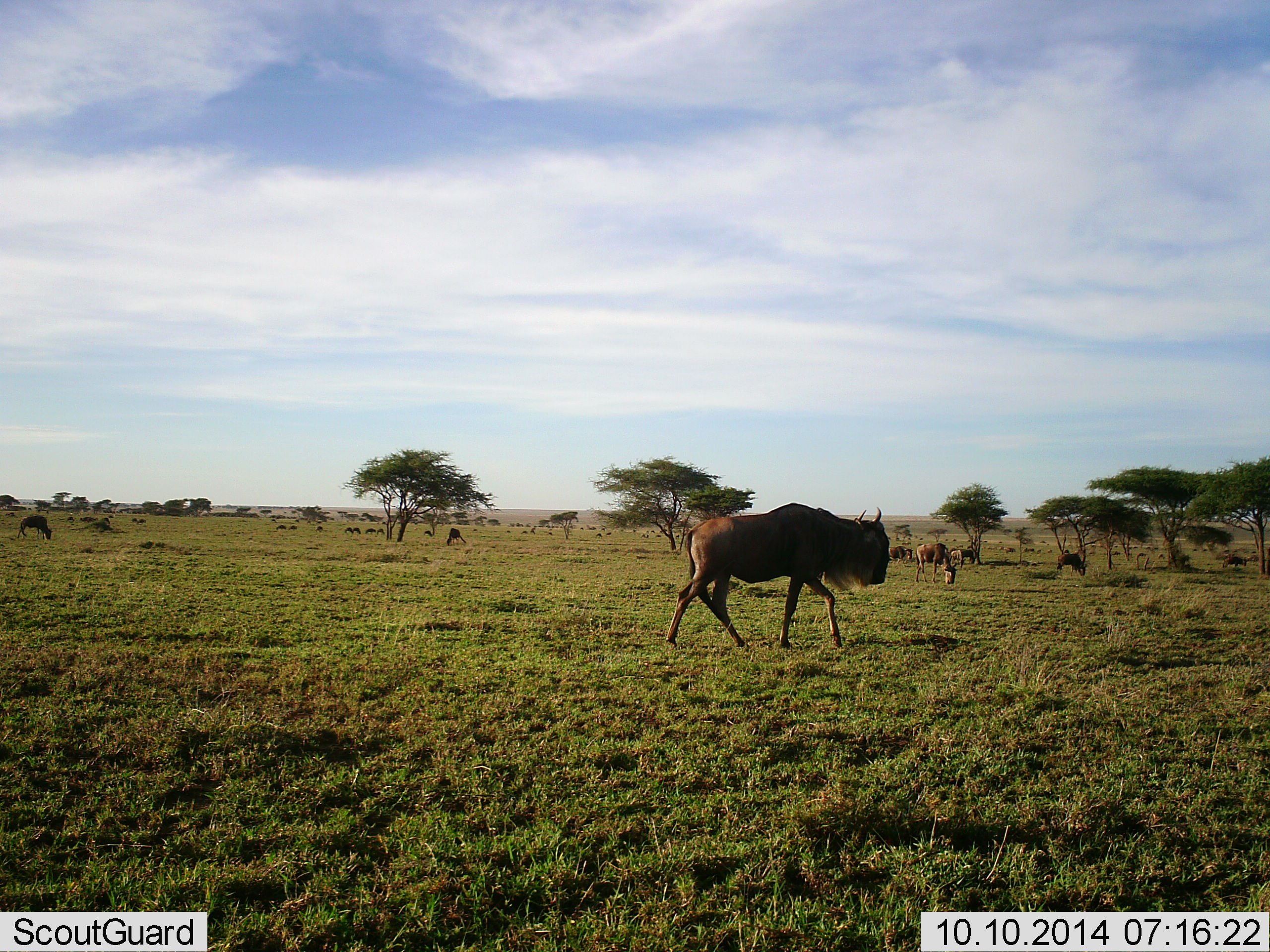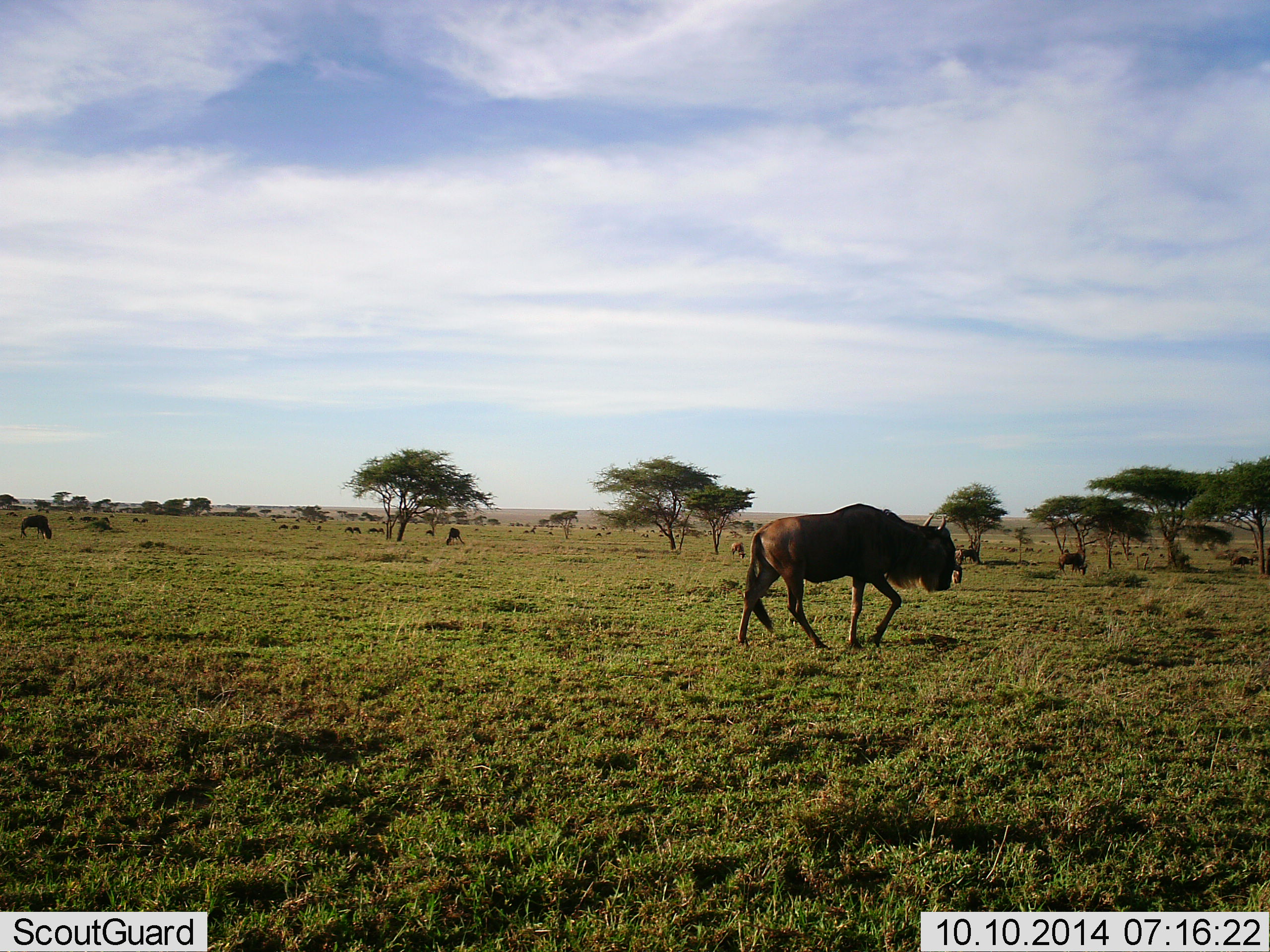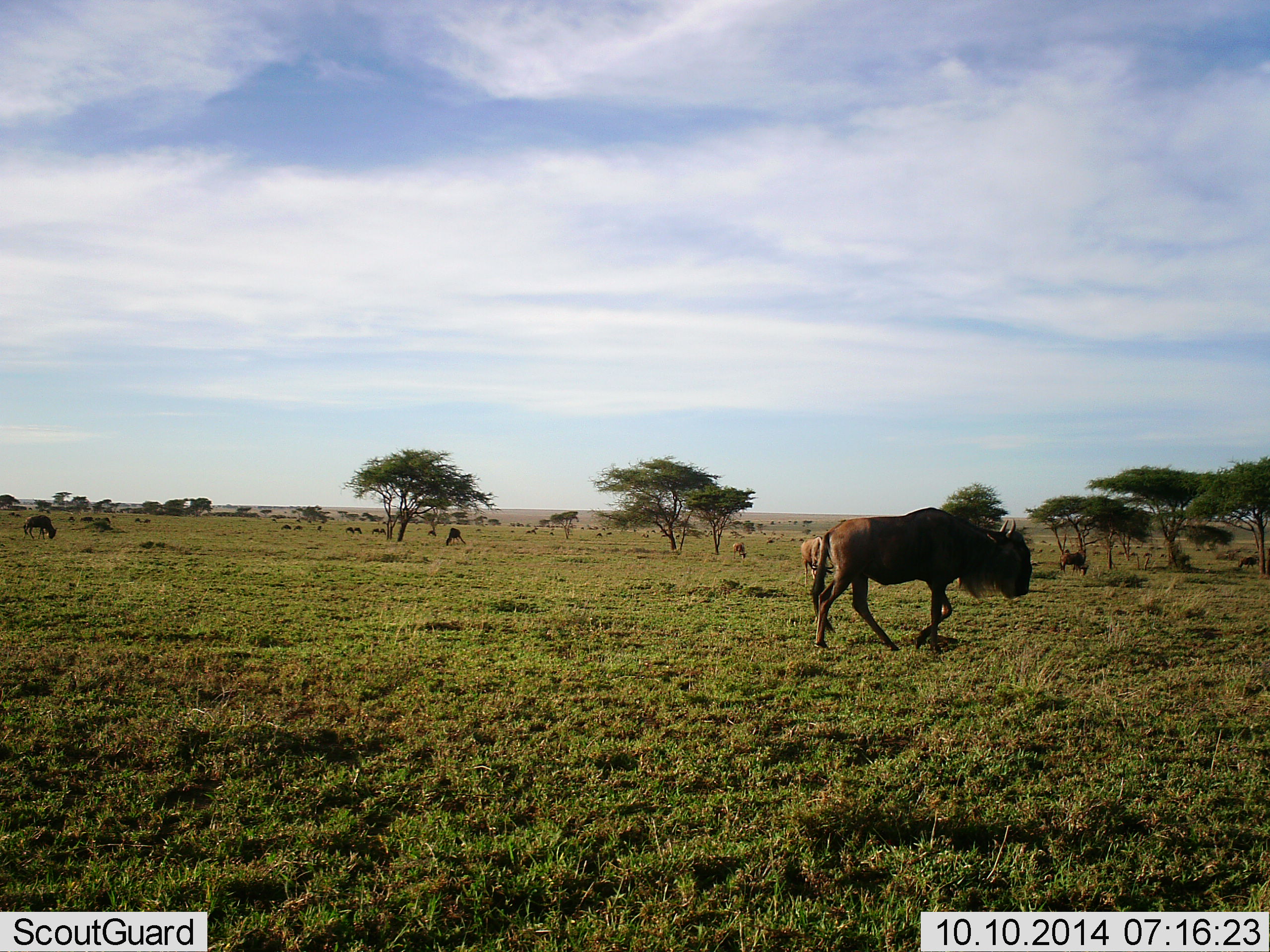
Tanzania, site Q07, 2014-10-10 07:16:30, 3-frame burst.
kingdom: Animalia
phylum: Chordata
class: Mammalia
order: Artiodactyla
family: Bovidae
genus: Connochaetes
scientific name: Connochaetes taurinus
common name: blue wildebeest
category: wildebeest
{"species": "wildebeest (blue wildebeest) (Connochaetes taurinus)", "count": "11-50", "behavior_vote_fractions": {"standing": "60%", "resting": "0%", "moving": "90%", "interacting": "0%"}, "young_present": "0%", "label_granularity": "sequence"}